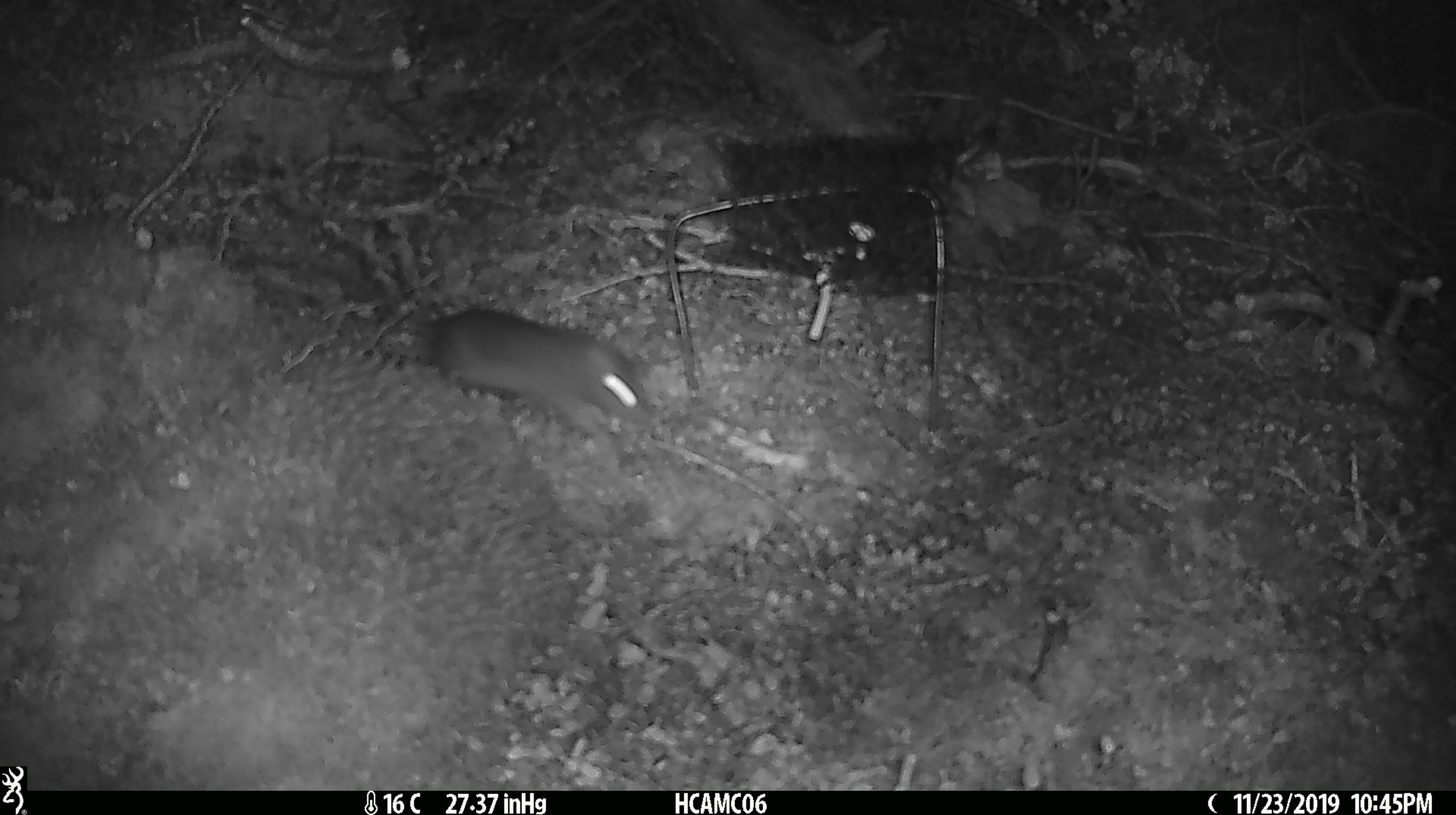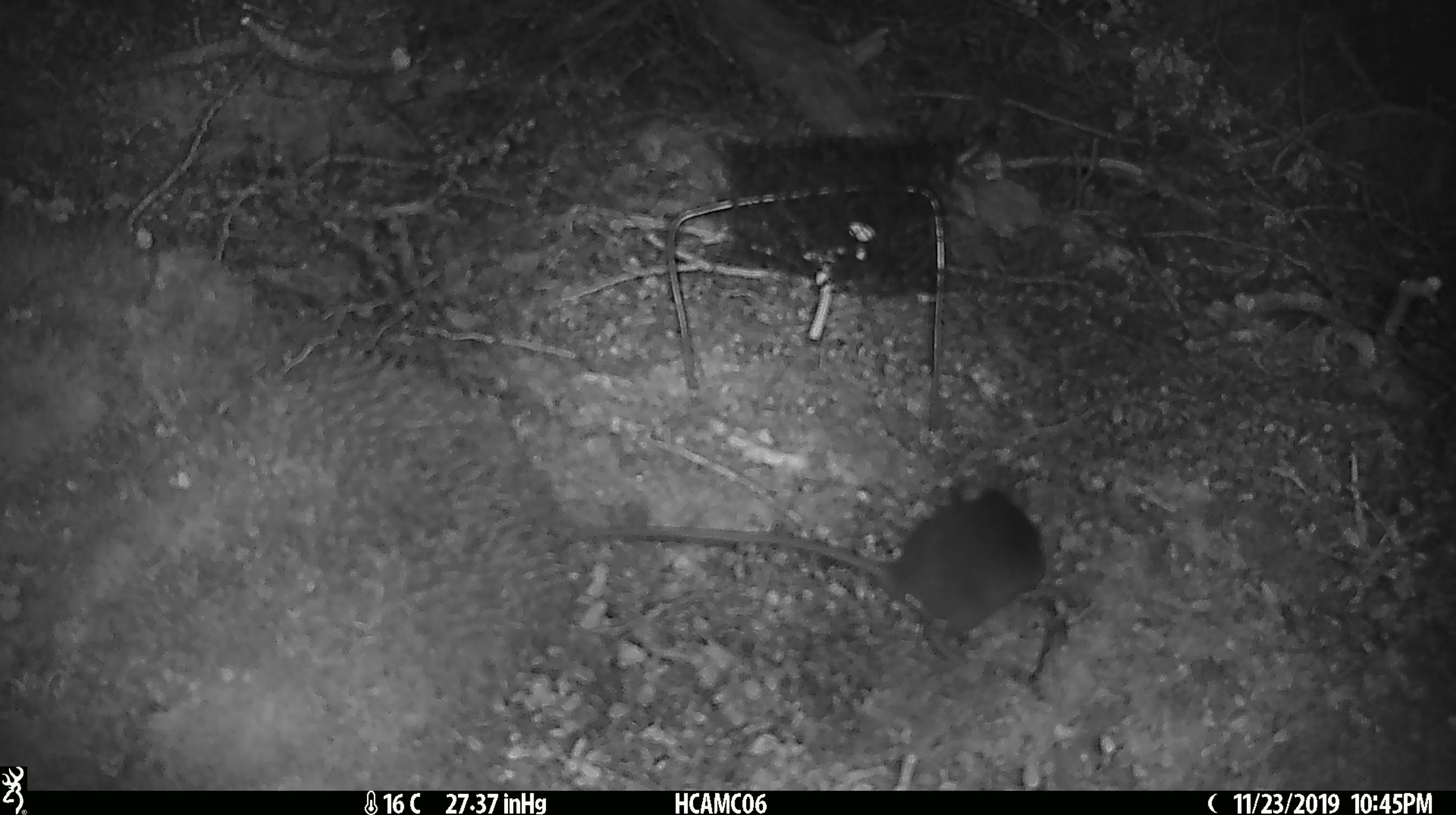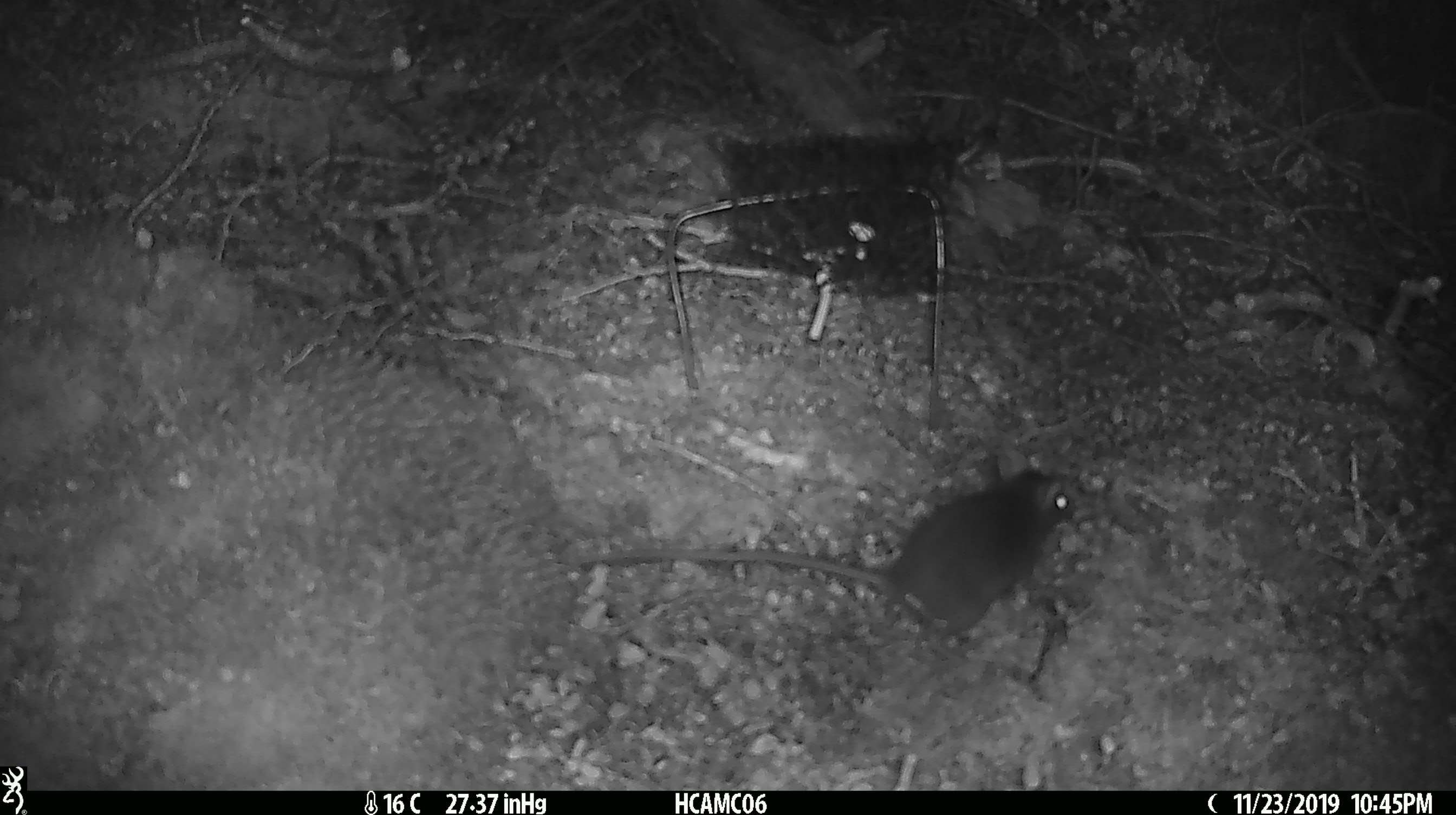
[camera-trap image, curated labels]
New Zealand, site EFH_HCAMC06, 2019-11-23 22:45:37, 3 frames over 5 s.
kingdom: Animalia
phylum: Chordata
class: Mammalia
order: Rodentia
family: Muridae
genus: Mus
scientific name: Mus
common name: mouse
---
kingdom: Animalia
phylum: Chordata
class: Mammalia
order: Rodentia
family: Muridae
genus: Rattus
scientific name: Rattus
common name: rat